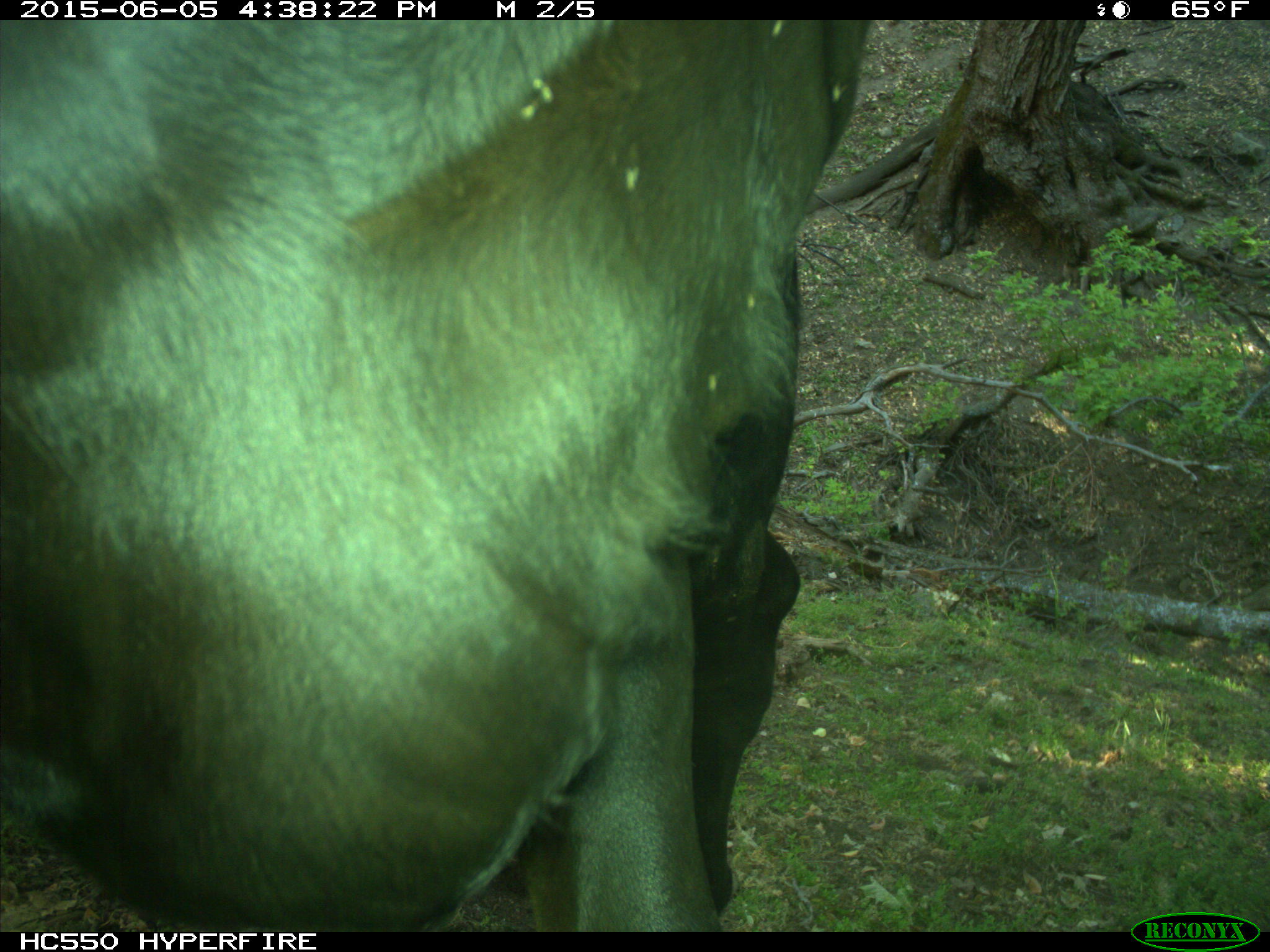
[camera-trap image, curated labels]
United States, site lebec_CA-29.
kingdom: Animalia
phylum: Chordata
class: Mammalia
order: Artiodactyla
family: Bovidae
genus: Bos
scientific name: Bos taurus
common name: domestic cow